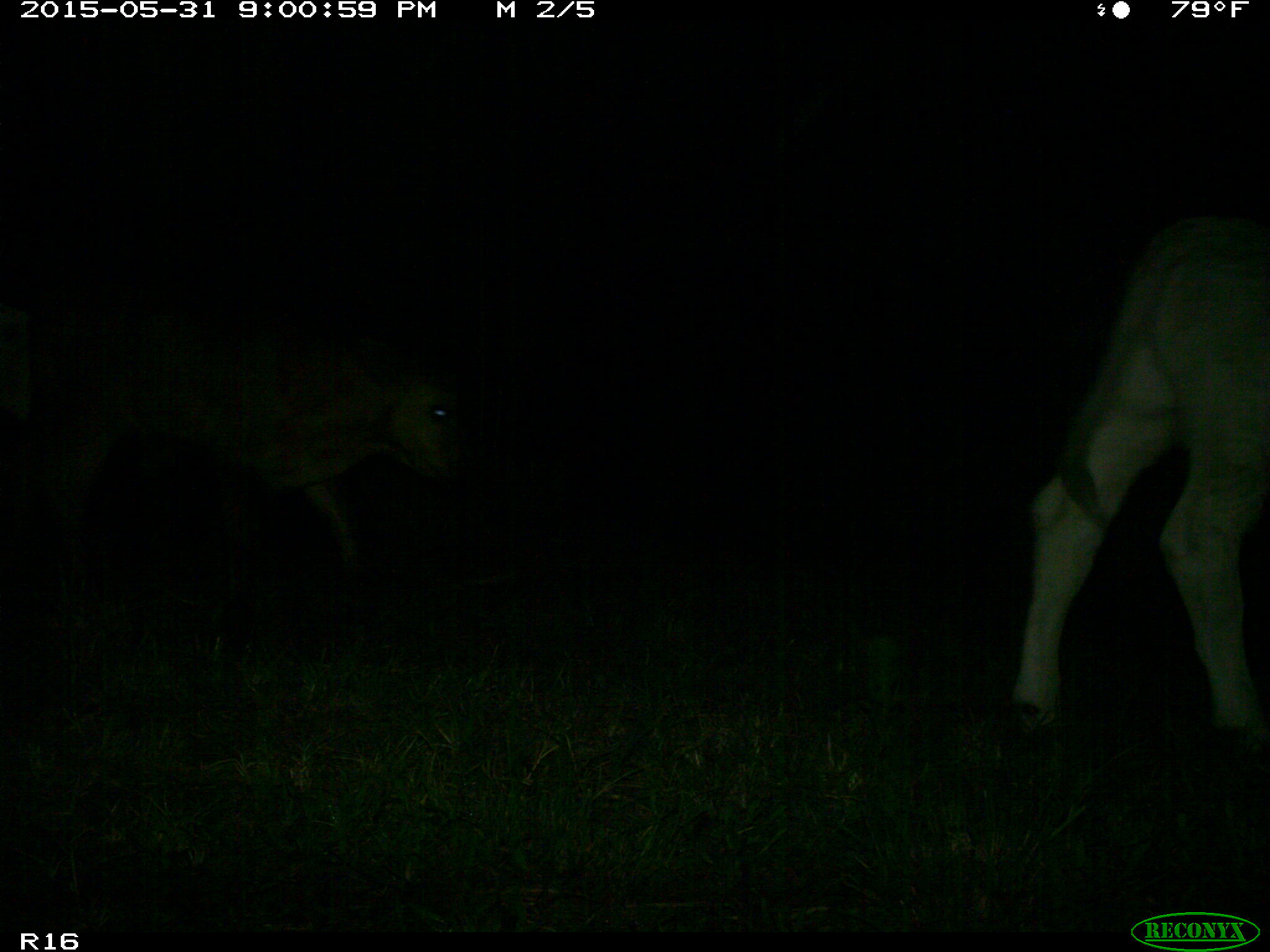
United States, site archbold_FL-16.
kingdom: Animalia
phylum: Chordata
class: Mammalia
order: Artiodactyla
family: Bovidae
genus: Bos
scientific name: Bos taurus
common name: domestic cow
Bos taurus (domestic cow).